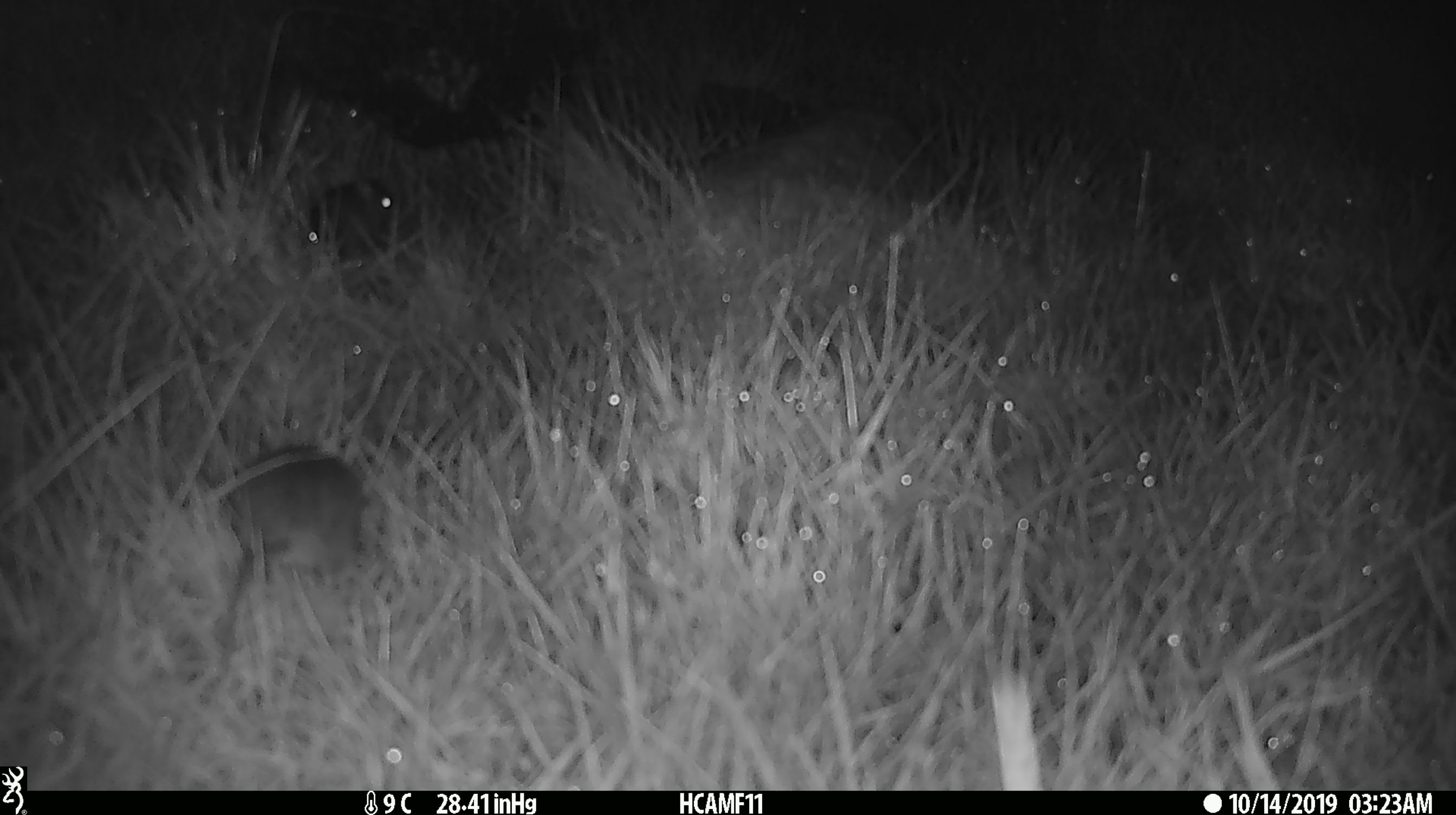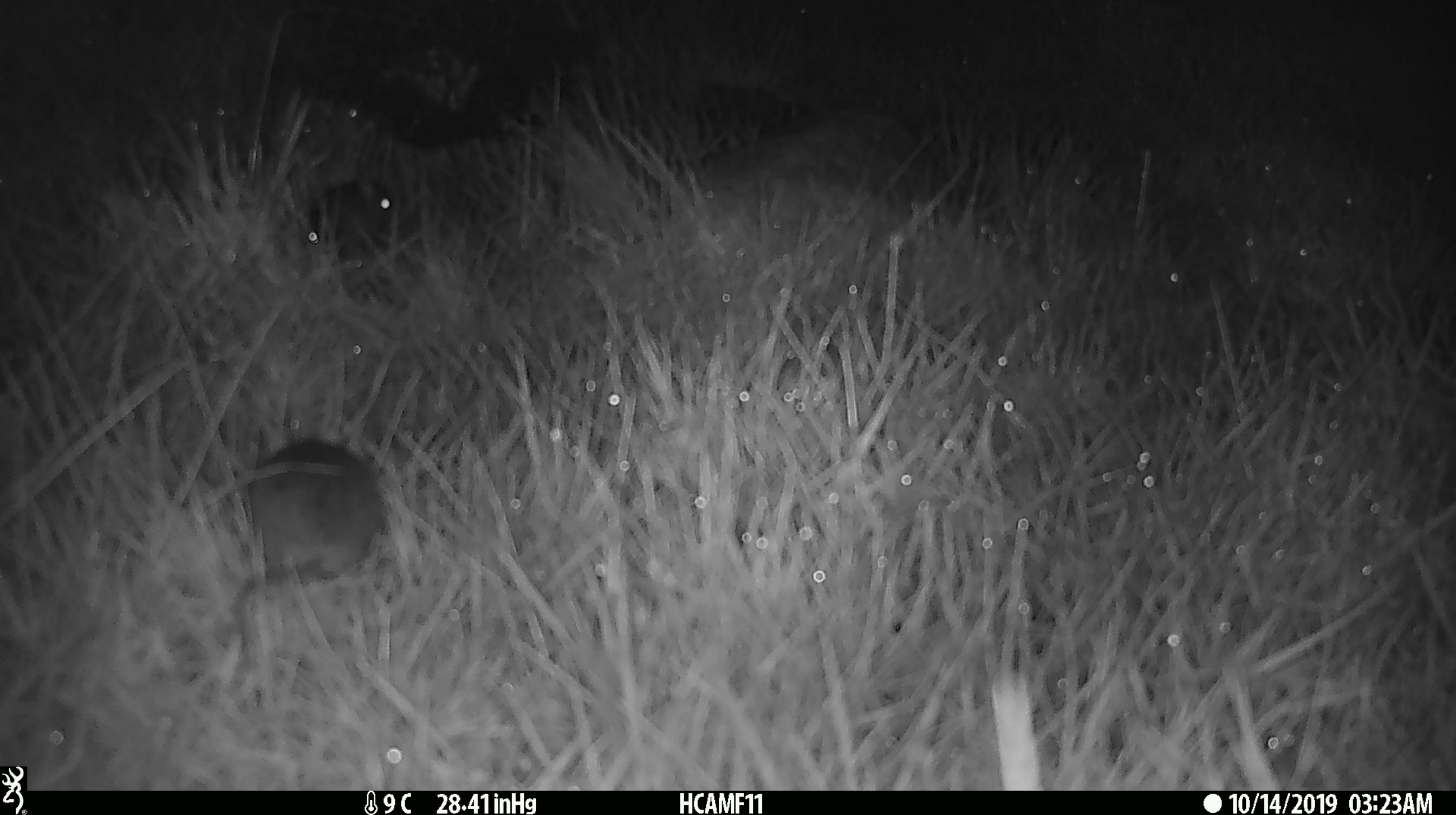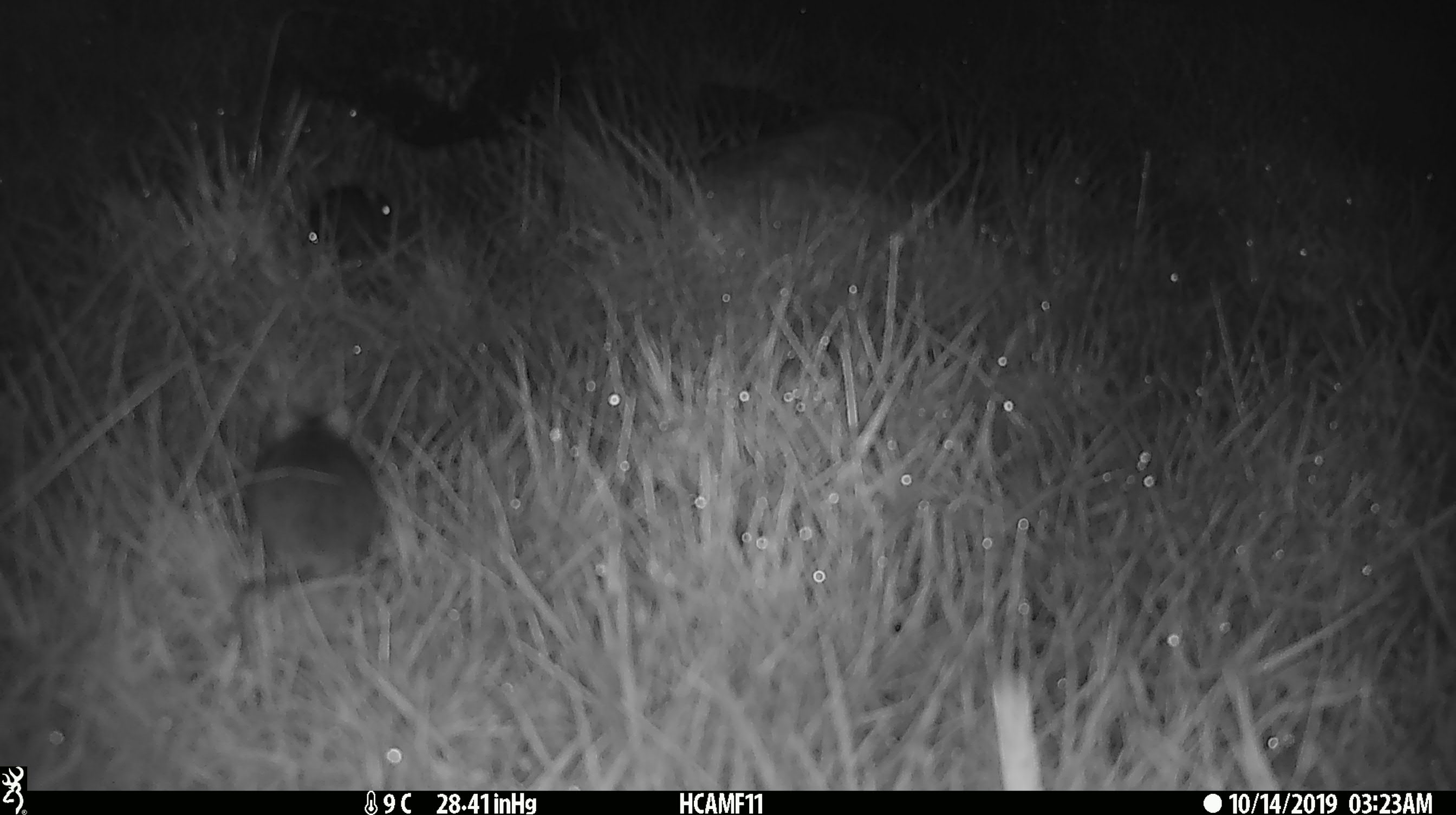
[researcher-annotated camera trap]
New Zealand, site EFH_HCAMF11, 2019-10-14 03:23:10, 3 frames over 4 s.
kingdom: Animalia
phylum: Chordata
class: Mammalia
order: Rodentia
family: Muridae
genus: Mus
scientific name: Mus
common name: mouse